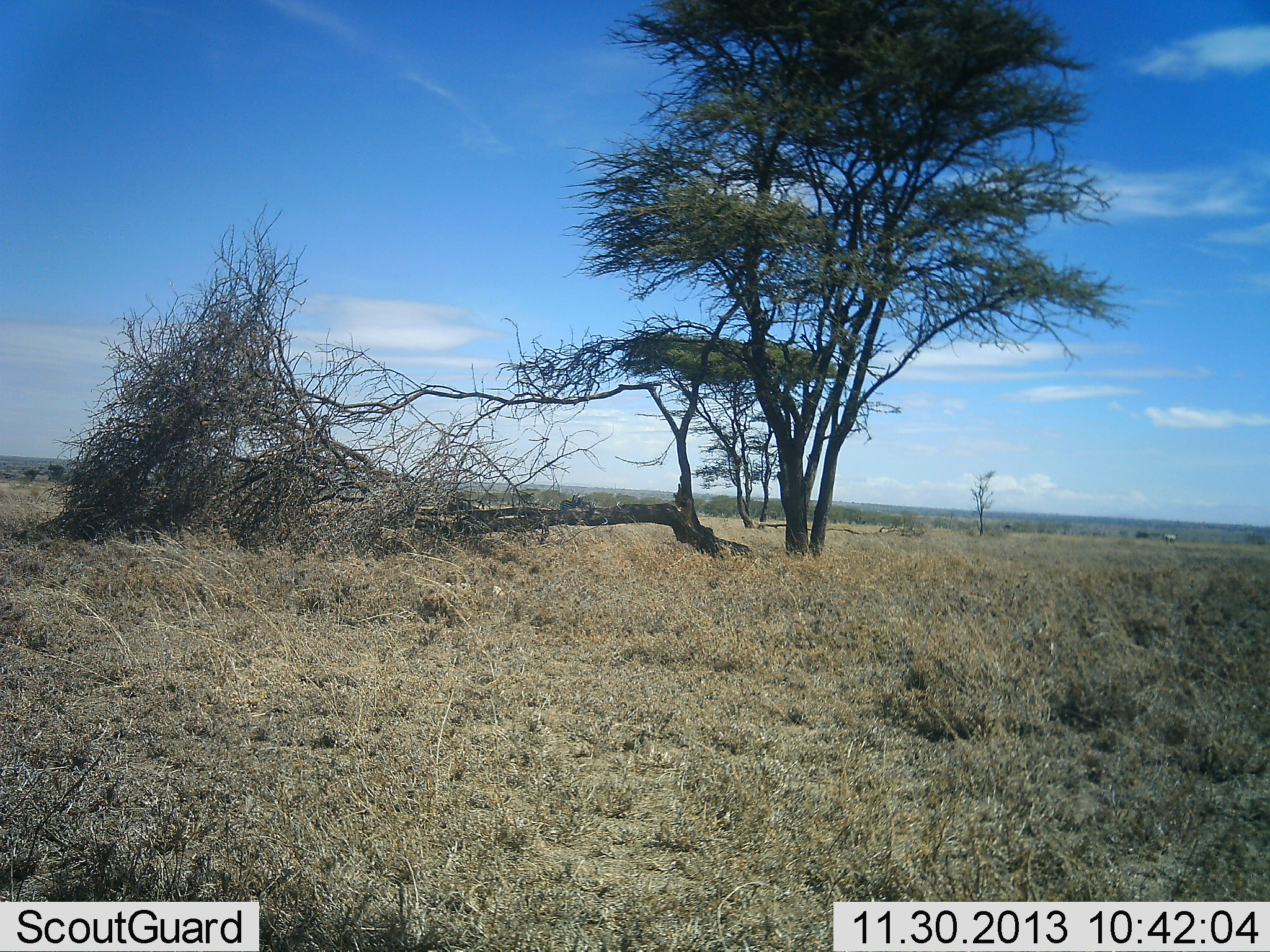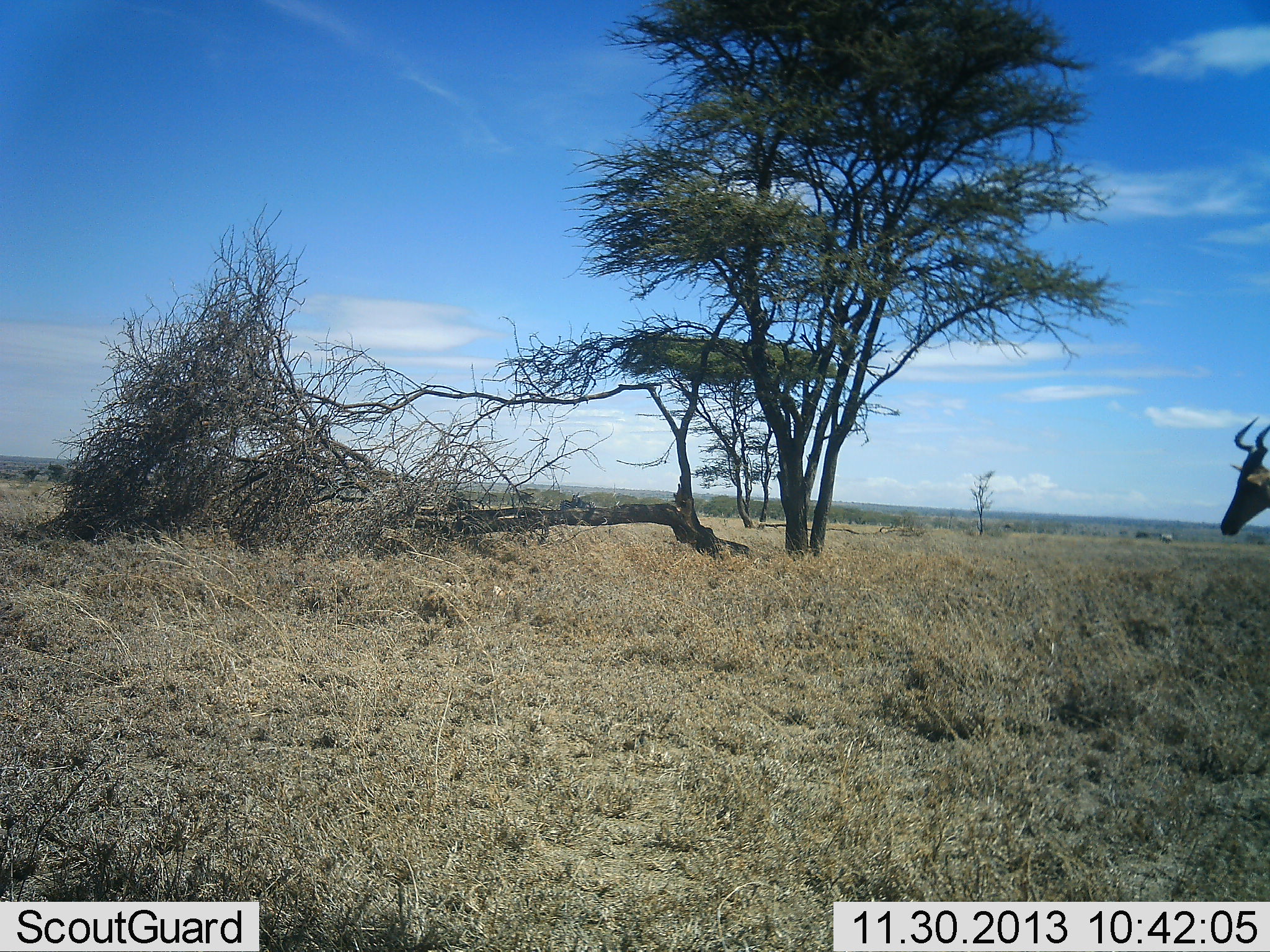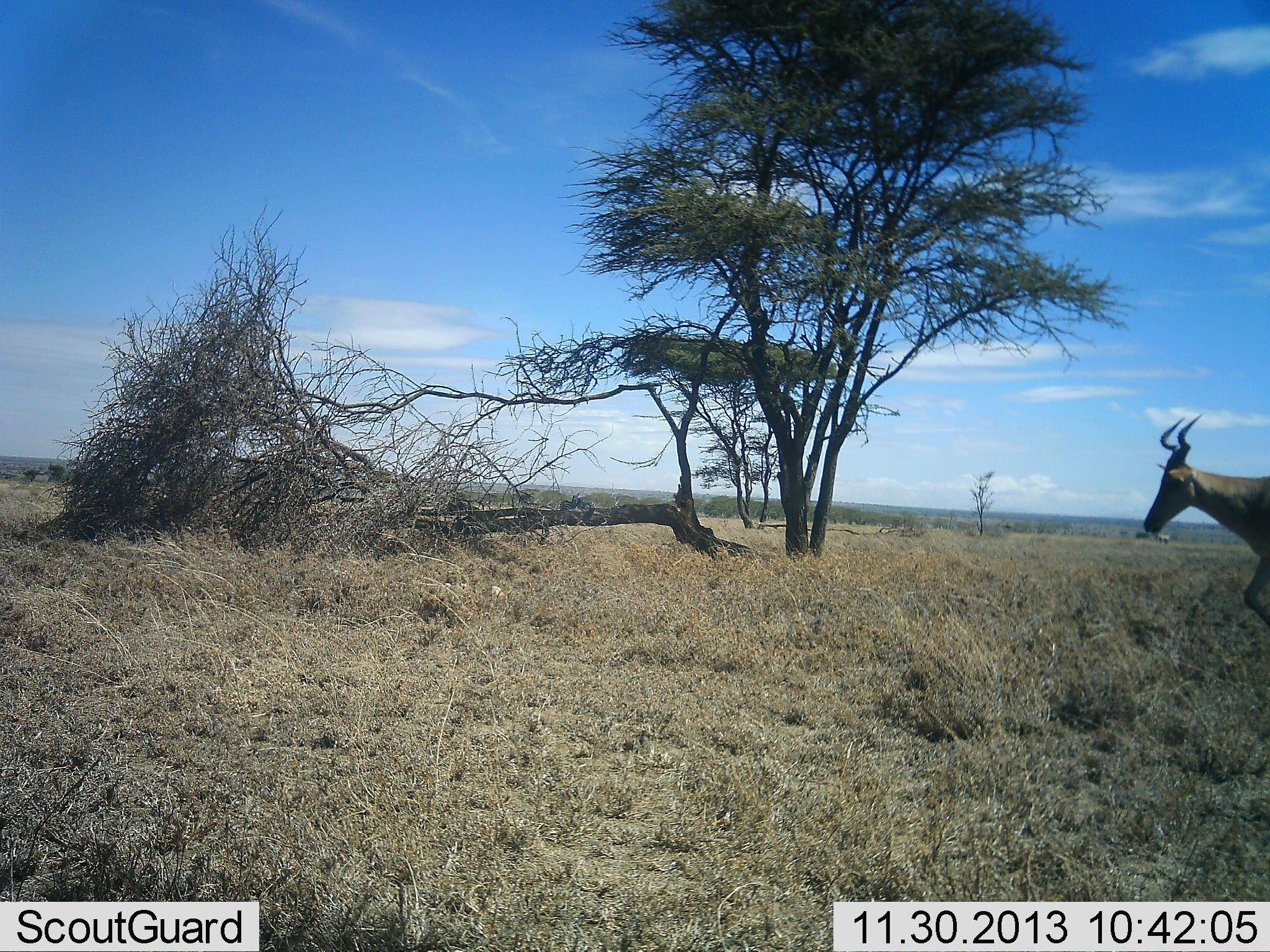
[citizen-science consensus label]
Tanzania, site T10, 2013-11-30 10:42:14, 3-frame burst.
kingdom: Animalia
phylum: Chordata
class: Mammalia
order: Artiodactyla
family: Bovidae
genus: Alcelaphus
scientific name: Alcelaphus buselaphus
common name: hartebeest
Hartebeest (Alcelaphus buselaphus), count 1. Behavior (volunteer vote fractions): standing 10%, resting 0%, moving 94%, interacting 0%. Young present (vote fraction): 0%. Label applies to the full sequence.